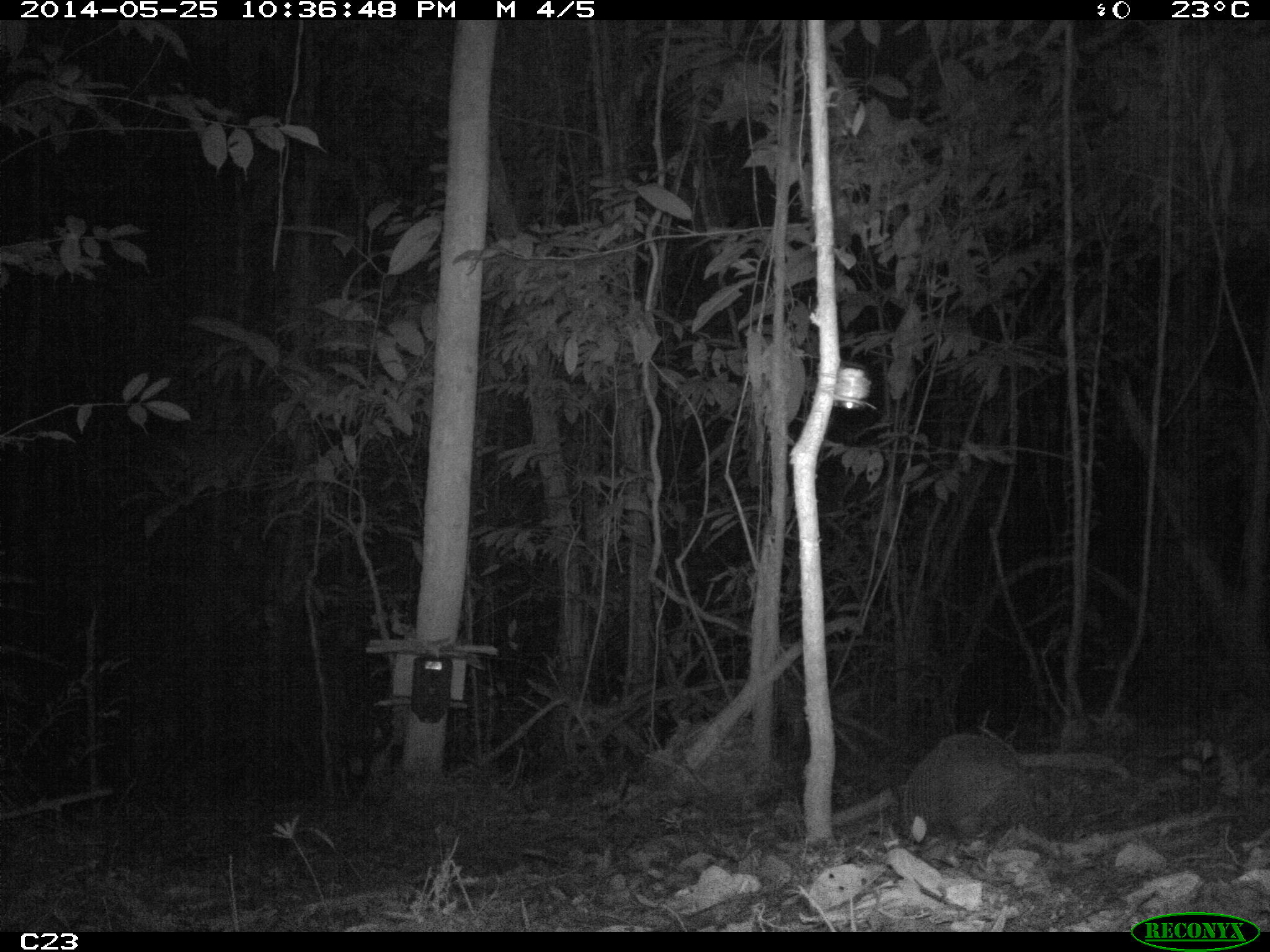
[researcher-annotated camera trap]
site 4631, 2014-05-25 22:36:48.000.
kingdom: Animalia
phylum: Chordata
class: Mammalia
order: Cingulata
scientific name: Cingulata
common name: armadillo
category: unknown armadillo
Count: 1.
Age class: adult.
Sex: male.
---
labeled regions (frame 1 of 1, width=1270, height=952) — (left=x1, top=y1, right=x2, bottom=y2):
unknown armadillo: (left=900, top=729, right=1075, bottom=855)